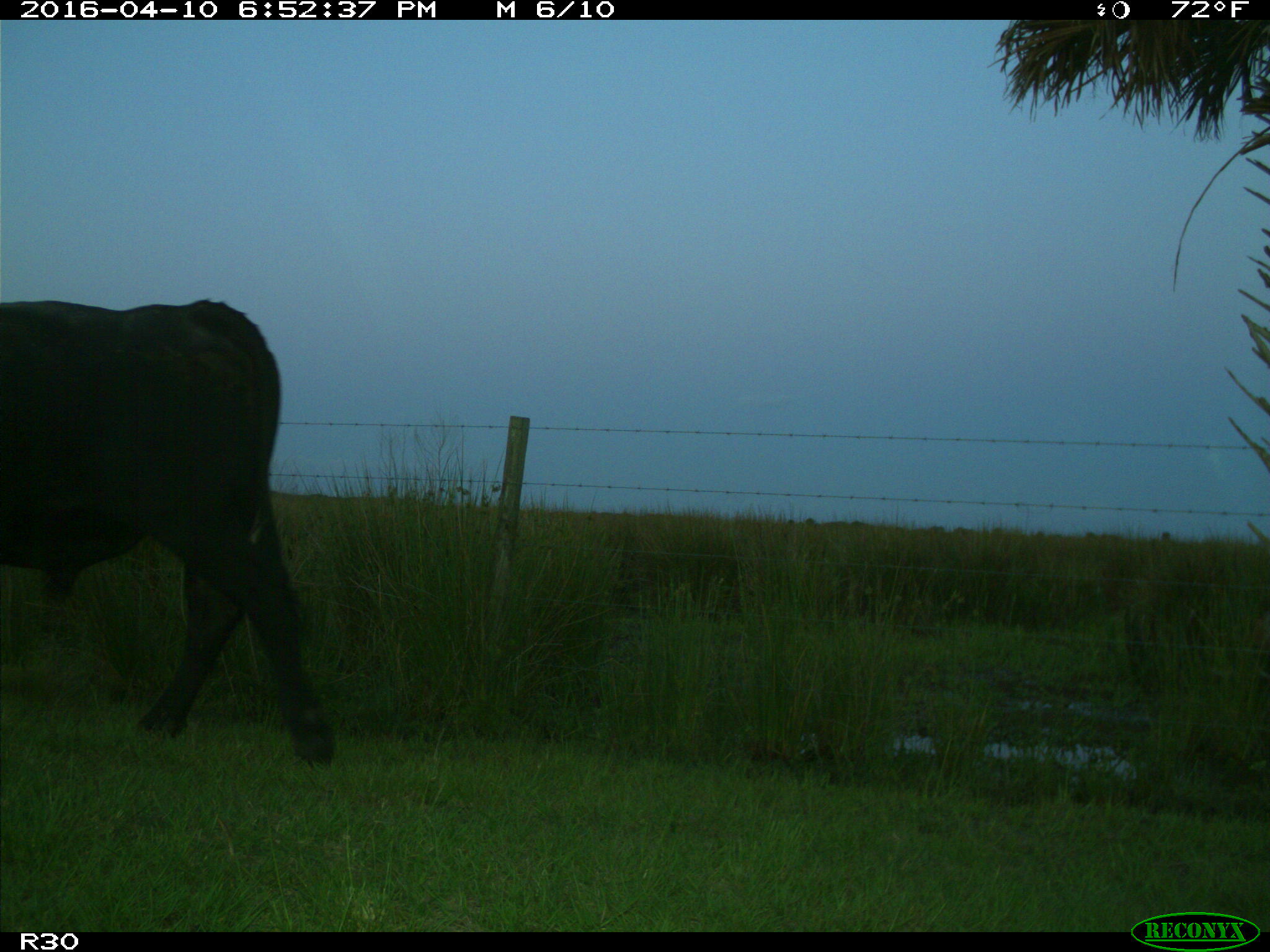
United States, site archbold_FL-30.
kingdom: Animalia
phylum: Chordata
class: Mammalia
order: Artiodactyla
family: Bovidae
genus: Bos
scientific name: Bos taurus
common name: domestic cow